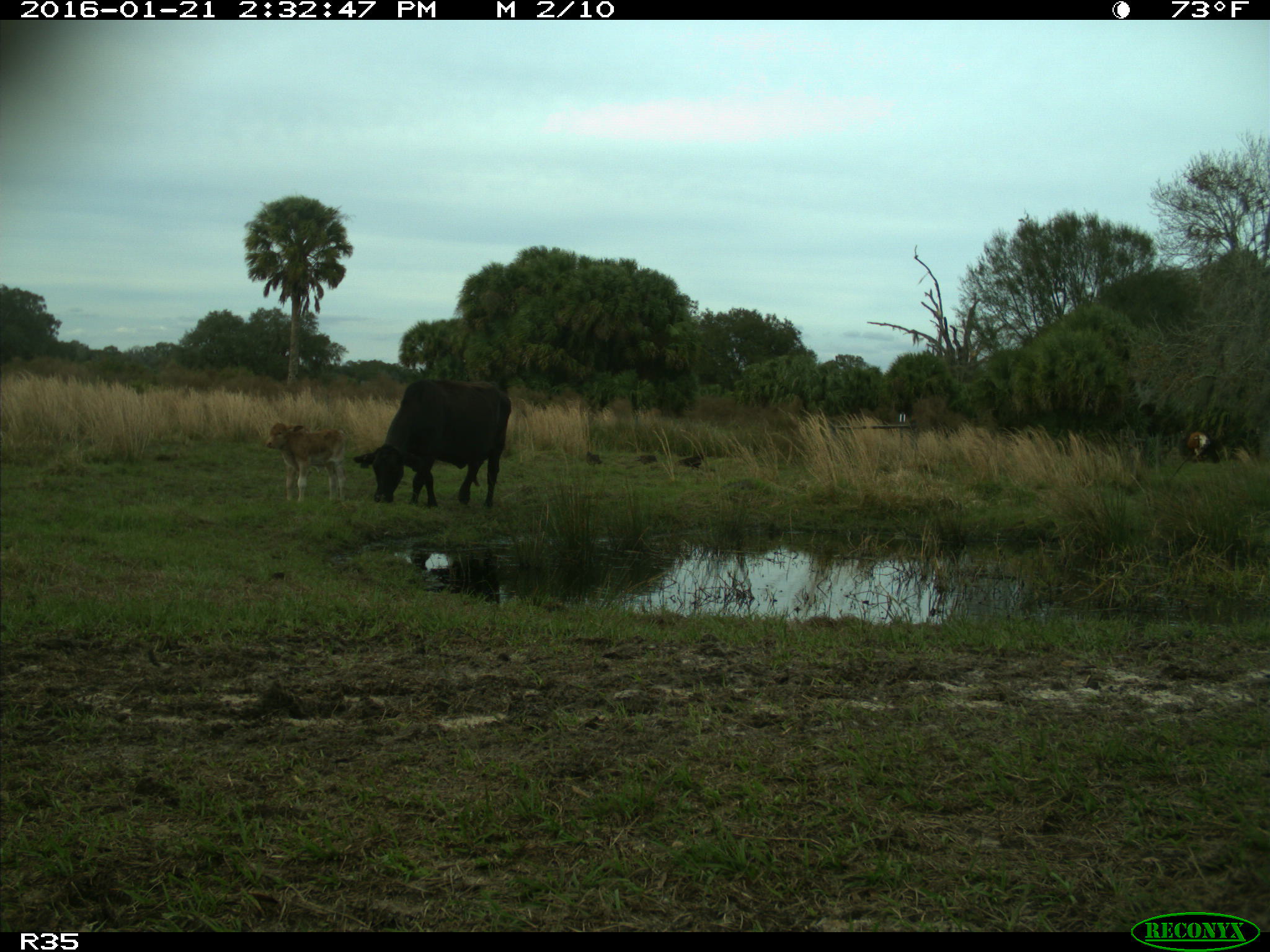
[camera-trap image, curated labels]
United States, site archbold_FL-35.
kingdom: Animalia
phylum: Chordata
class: Mammalia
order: Artiodactyla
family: Bovidae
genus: Bos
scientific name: Bos taurus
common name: domestic cow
Bos taurus (domestic cow).